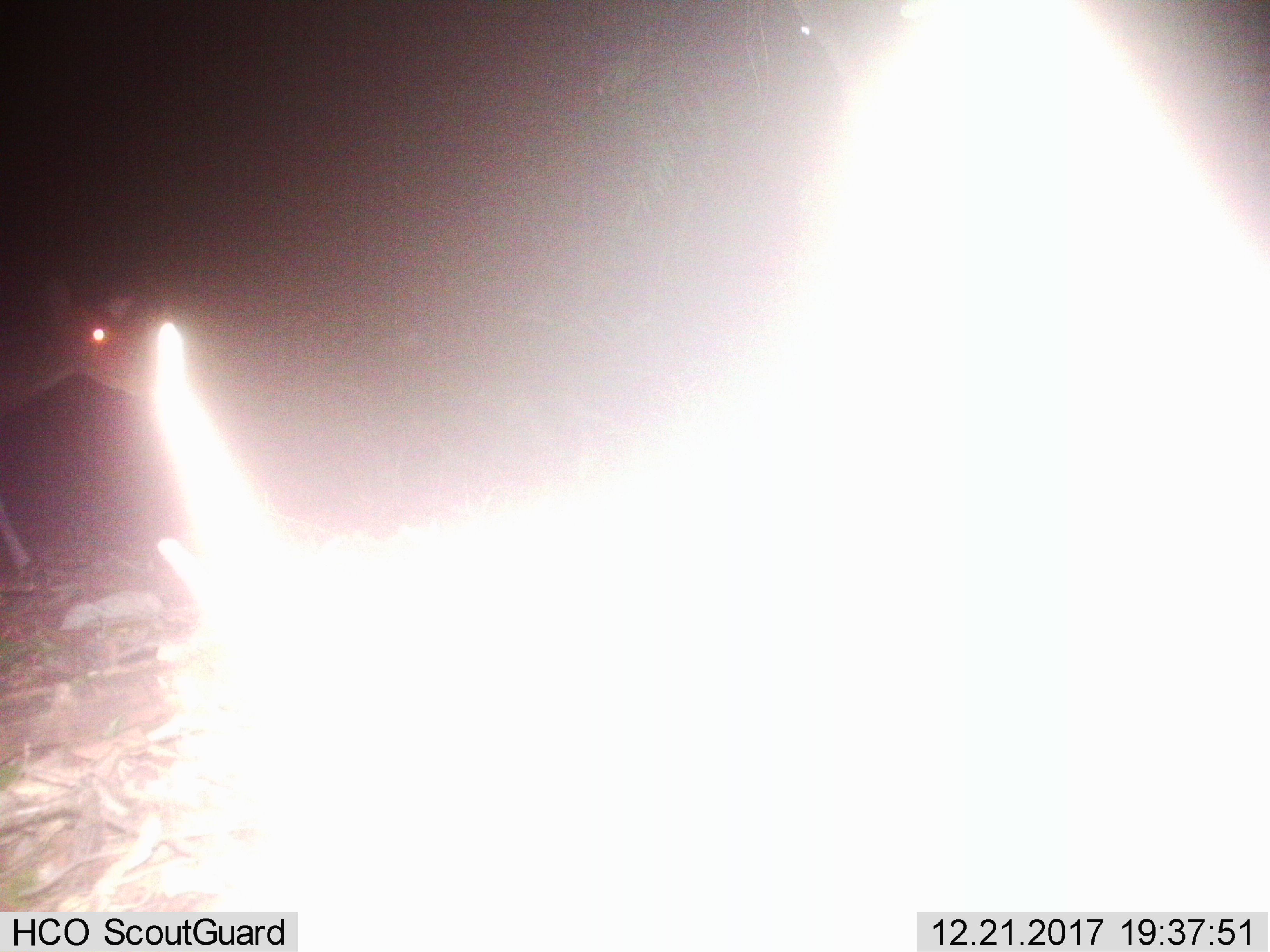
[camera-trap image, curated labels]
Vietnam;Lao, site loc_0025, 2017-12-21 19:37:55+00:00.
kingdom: Animalia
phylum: Chordata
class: Mammalia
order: Artiodactyla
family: Cervidae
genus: Muntiacus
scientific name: Muntiacus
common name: muntjacs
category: unidentified muntjac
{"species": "unidentified muntjac (muntjacs) (Muntiacus)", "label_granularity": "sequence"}